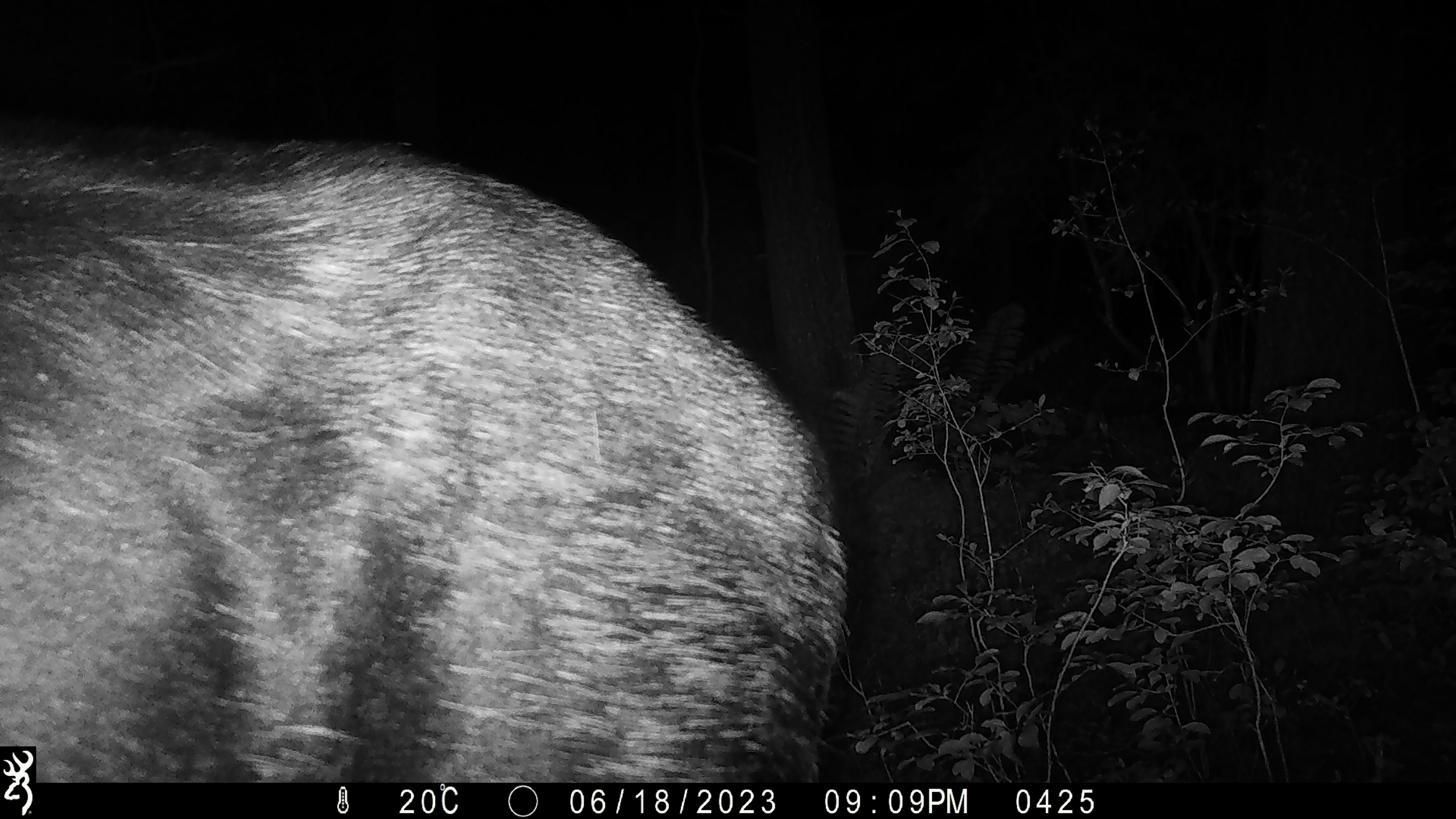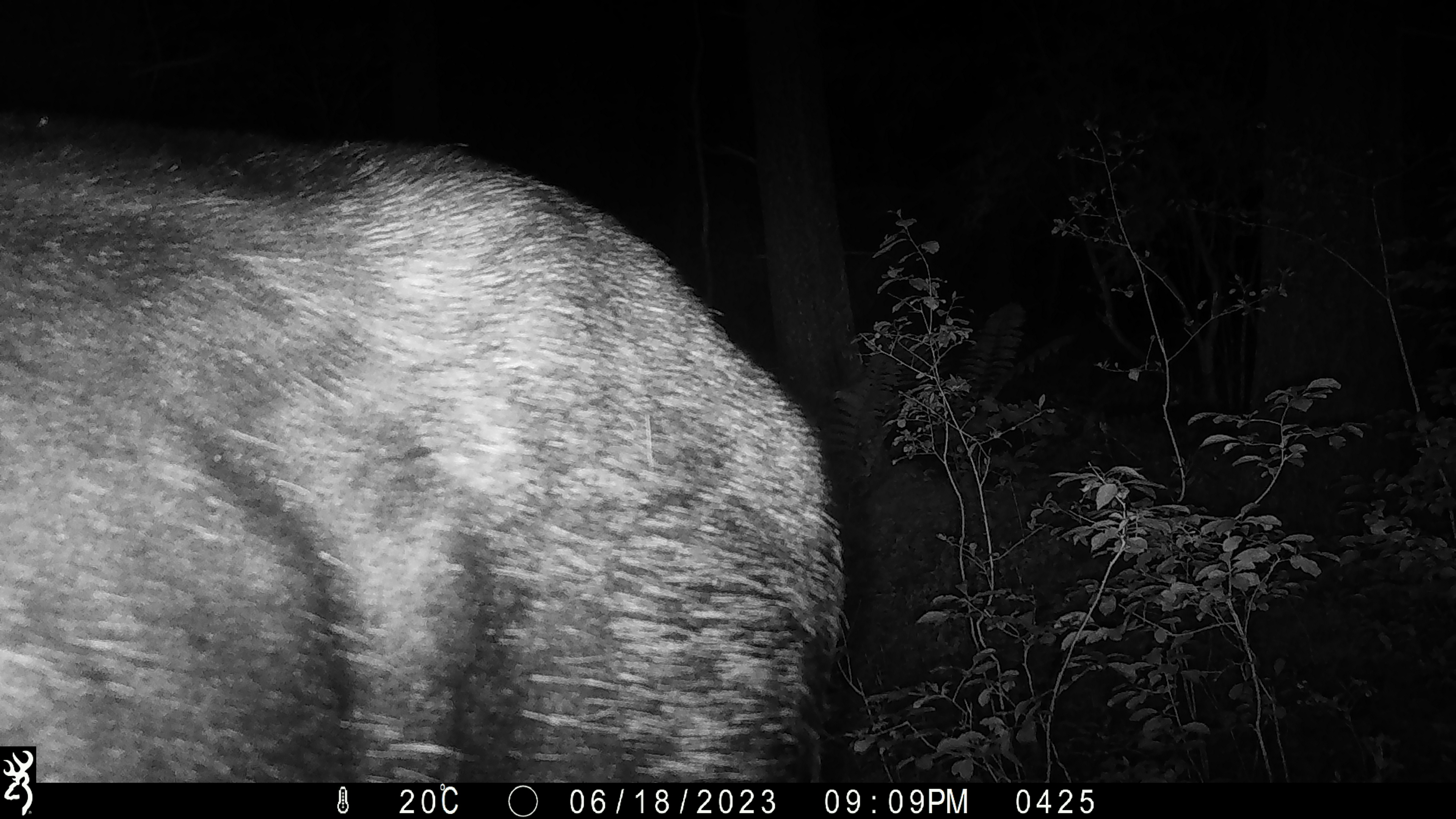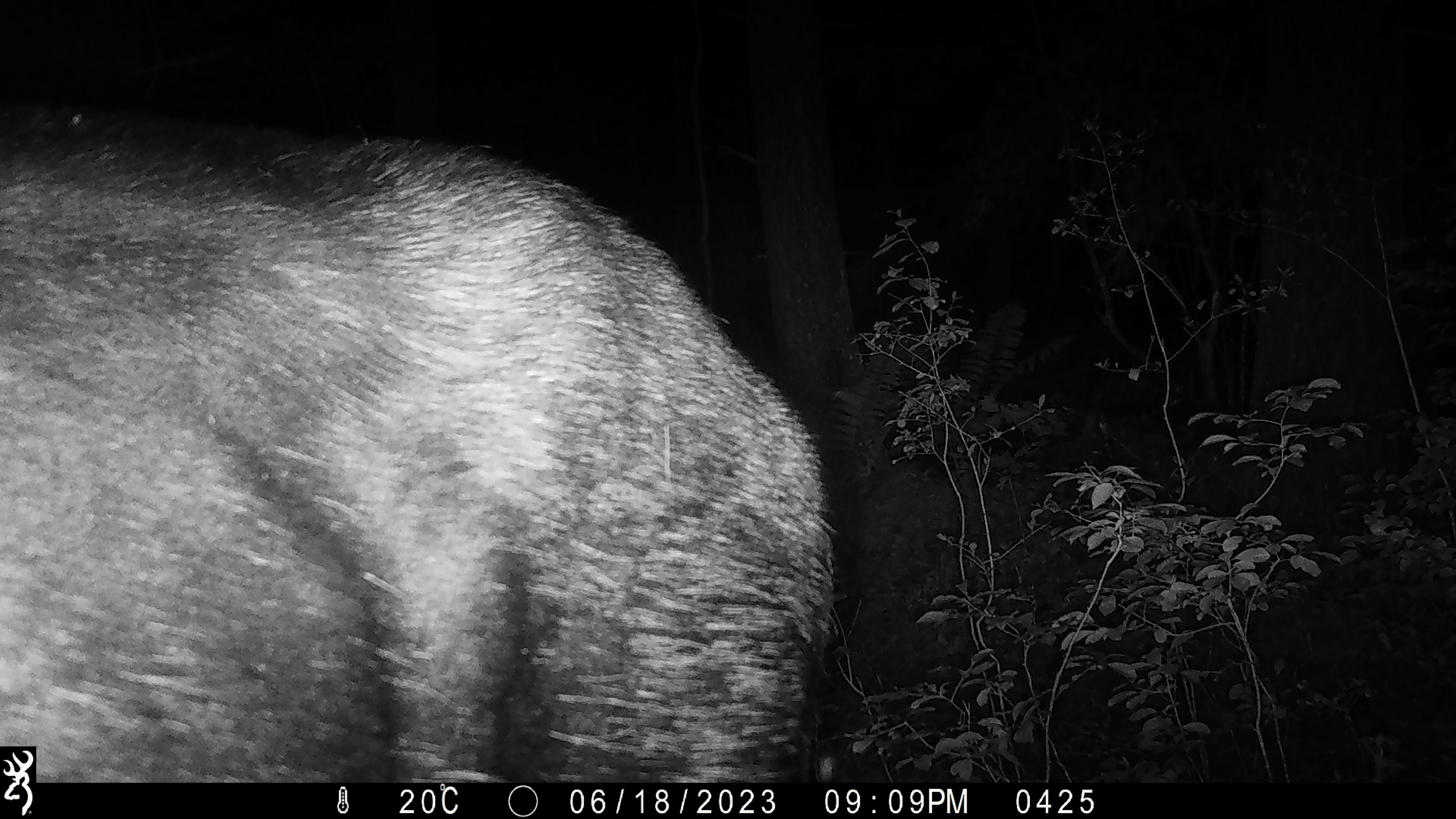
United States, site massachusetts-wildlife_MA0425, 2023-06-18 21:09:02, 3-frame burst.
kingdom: Animalia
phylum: Chordata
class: Mammalia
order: Artiodactyla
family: Cervidae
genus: Alces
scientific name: Alces alces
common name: moose